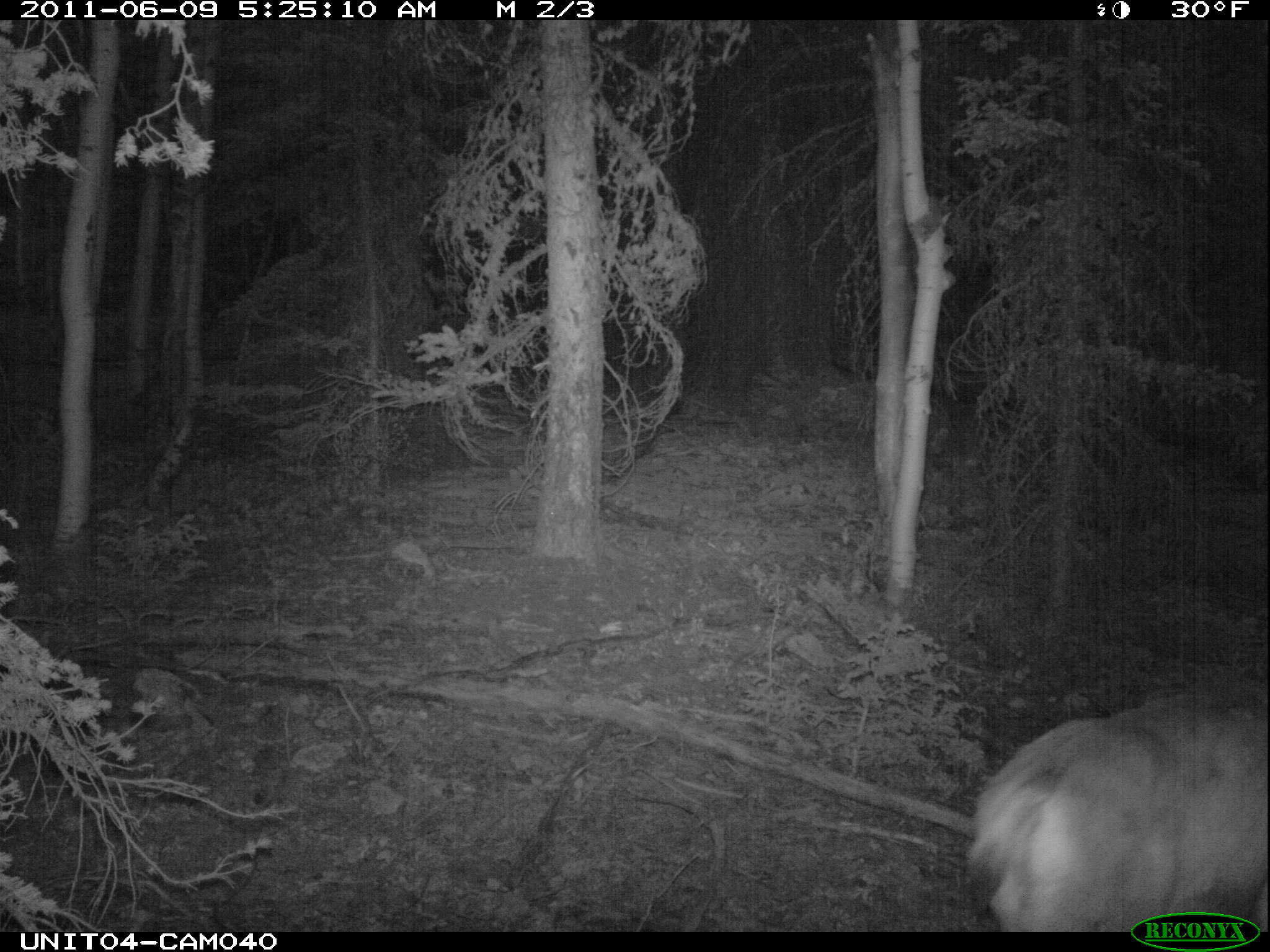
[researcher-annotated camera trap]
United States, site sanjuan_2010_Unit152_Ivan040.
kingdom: Animalia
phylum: Chordata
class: Mammalia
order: Artiodactyla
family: Cervidae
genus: Odocoileus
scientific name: Odocoileus hemionus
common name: mule deer